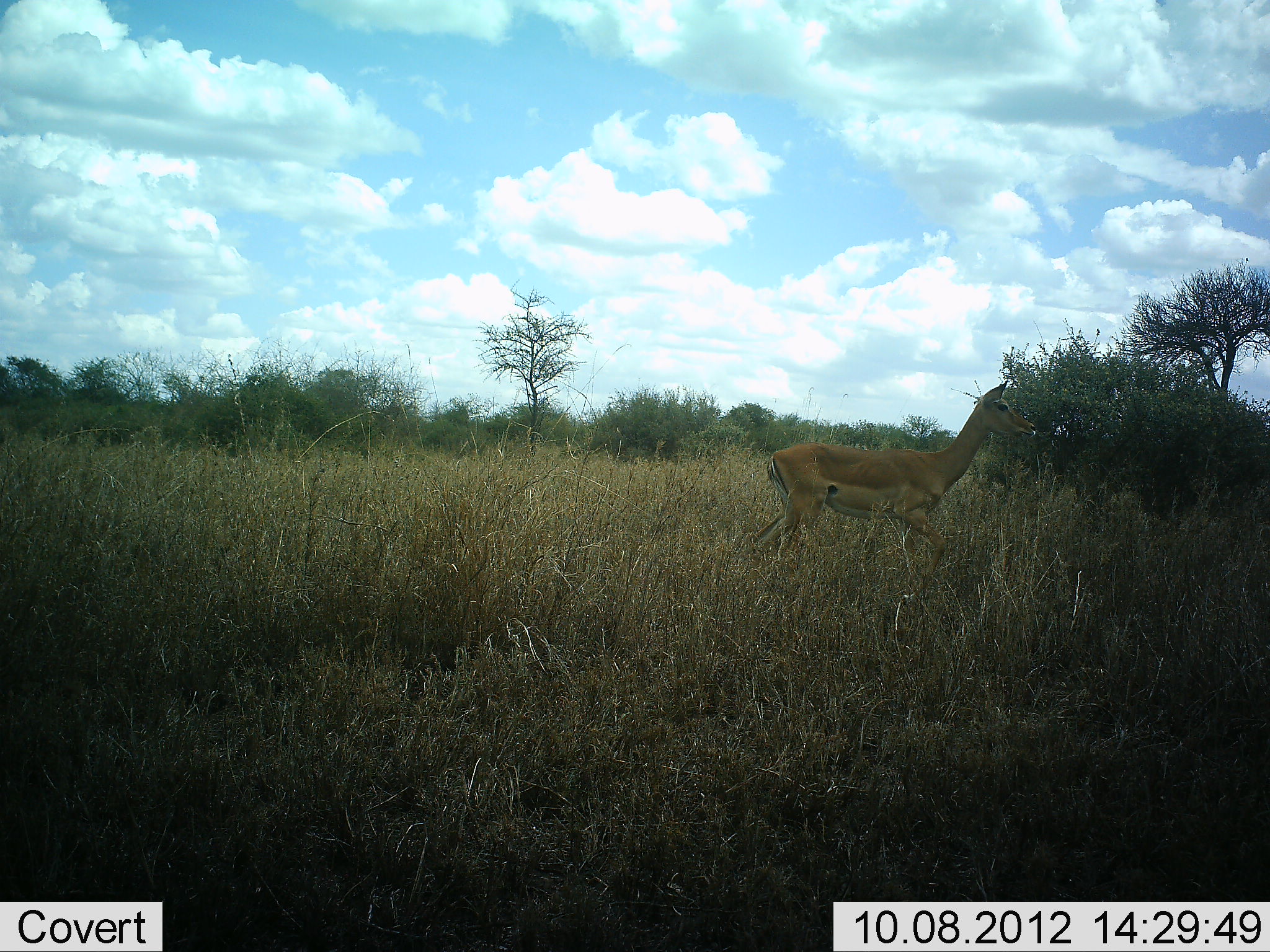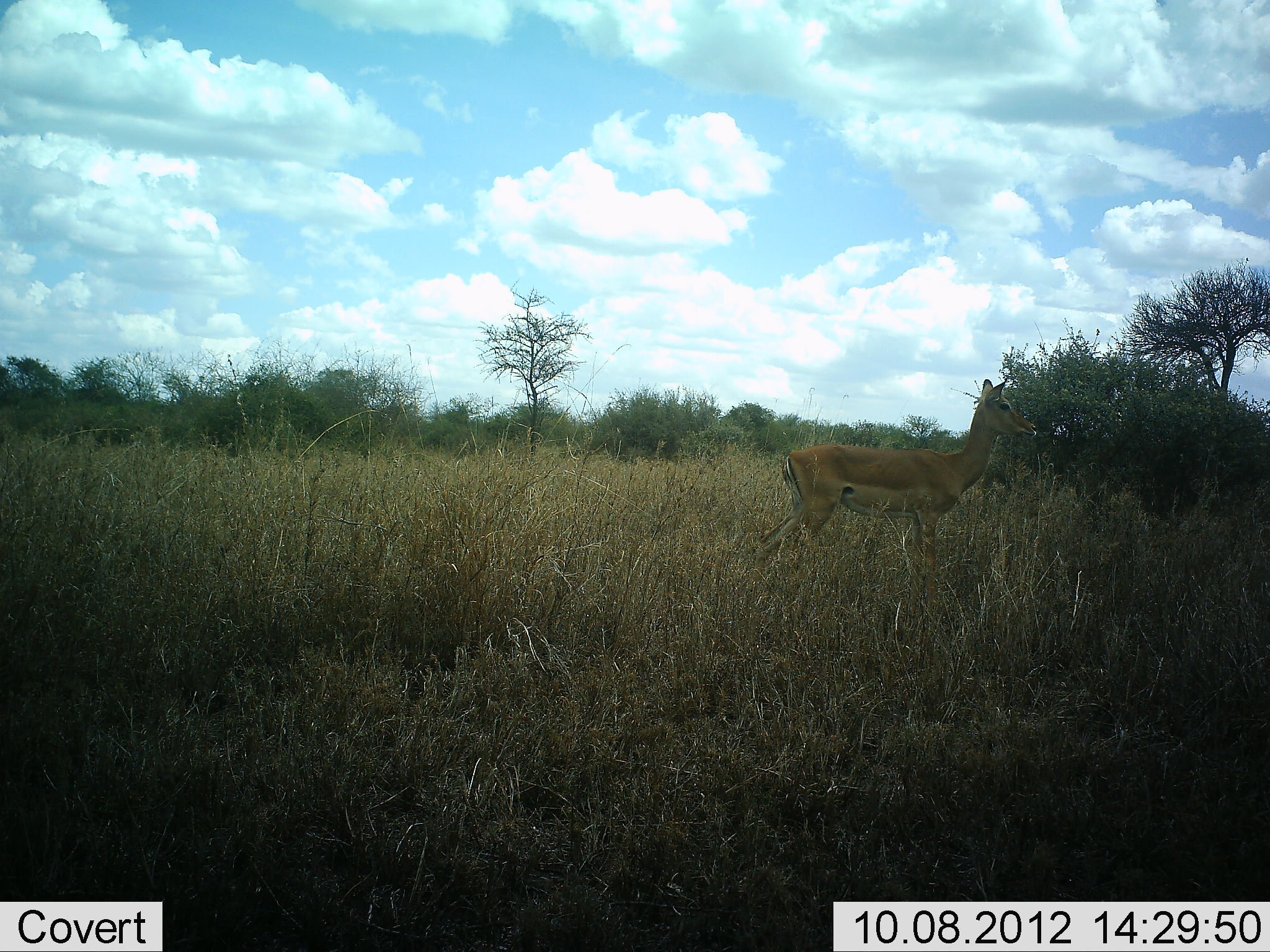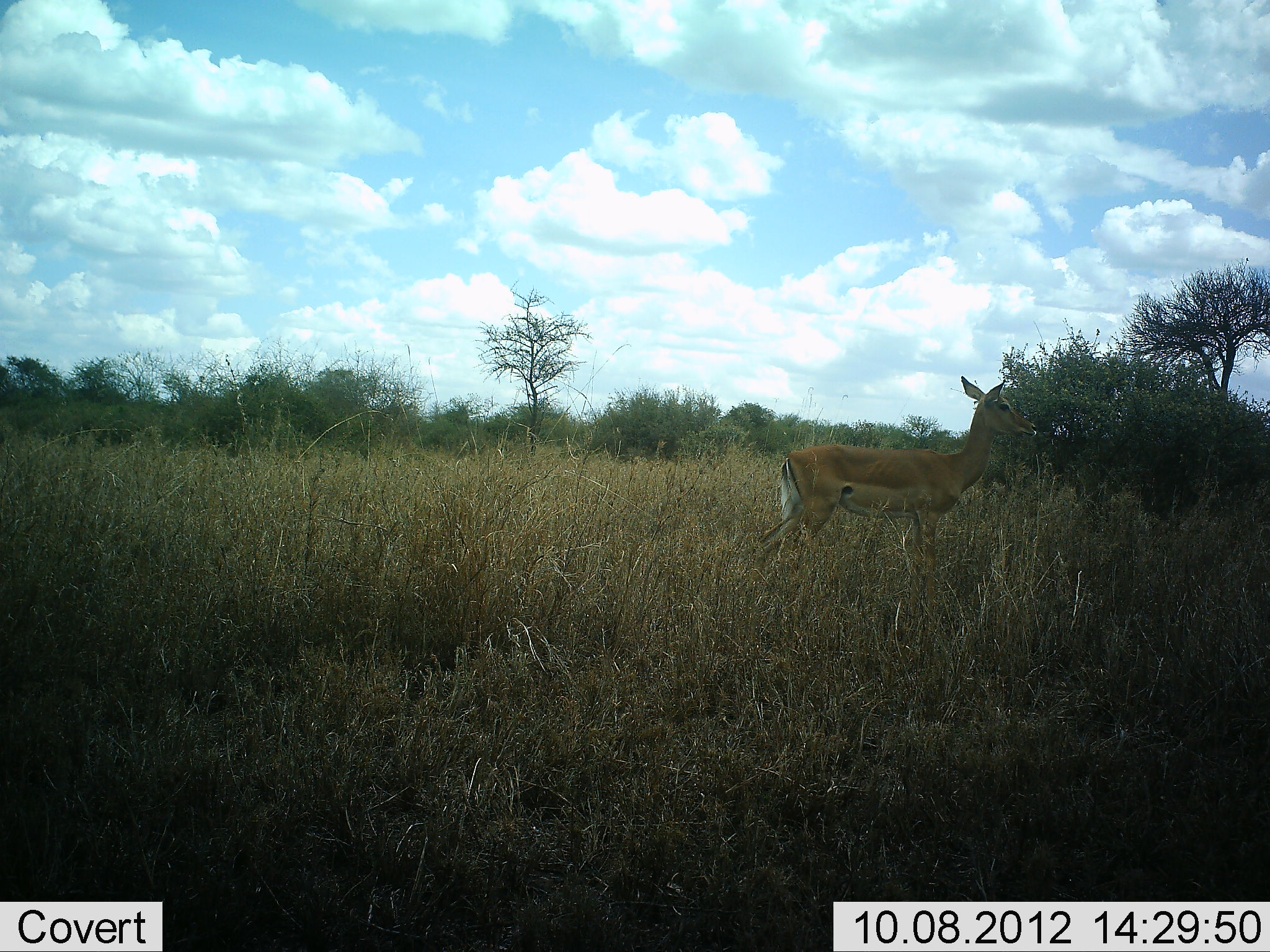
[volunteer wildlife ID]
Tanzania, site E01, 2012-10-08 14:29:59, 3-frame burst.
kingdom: Animalia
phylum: Chordata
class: Mammalia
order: Artiodactyla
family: Bovidae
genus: Aepyceros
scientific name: Aepyceros melampus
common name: impala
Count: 1.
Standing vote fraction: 90%.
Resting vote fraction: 0%.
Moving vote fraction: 10%.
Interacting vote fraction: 0%.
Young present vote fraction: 0%.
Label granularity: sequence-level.